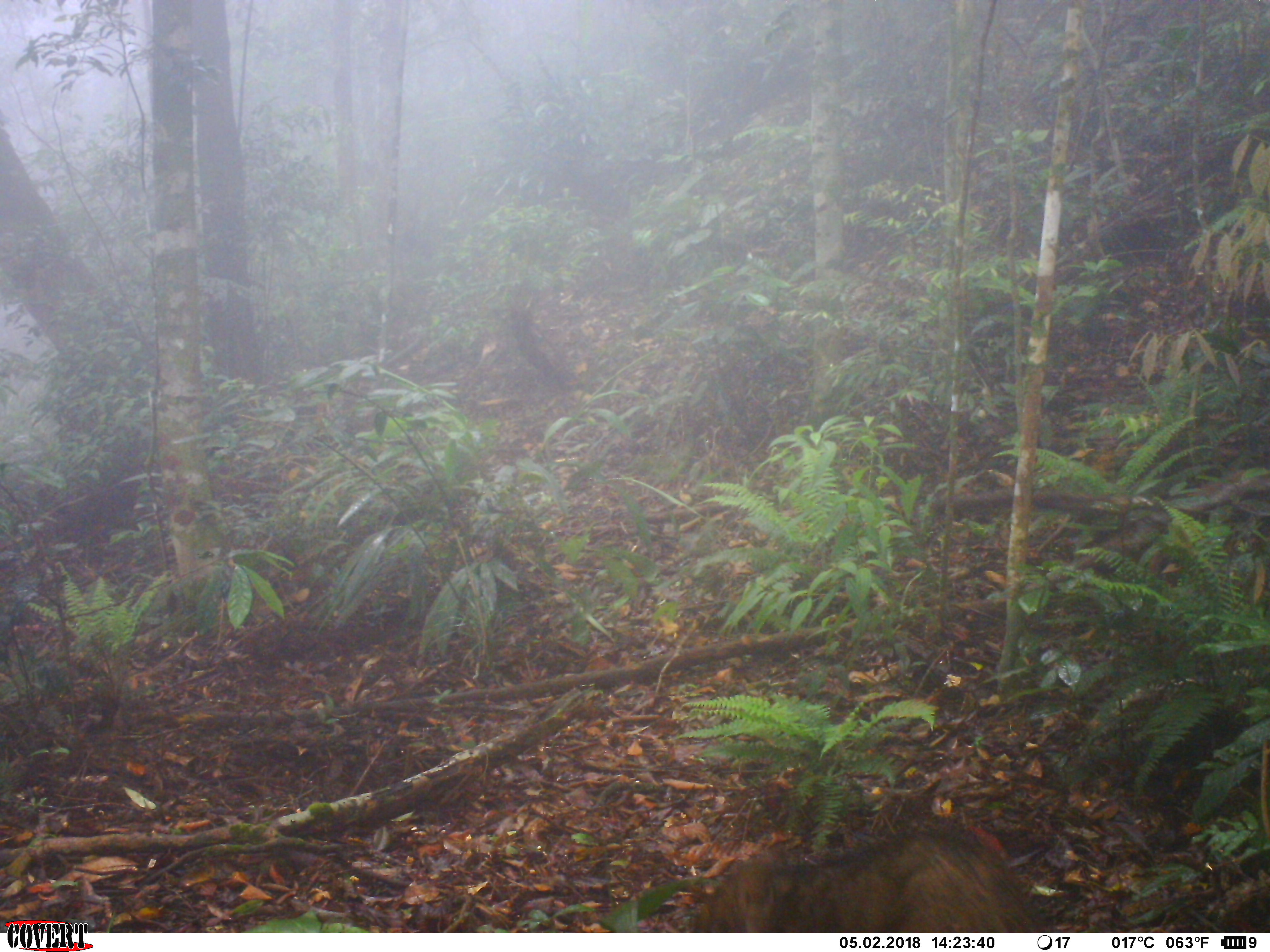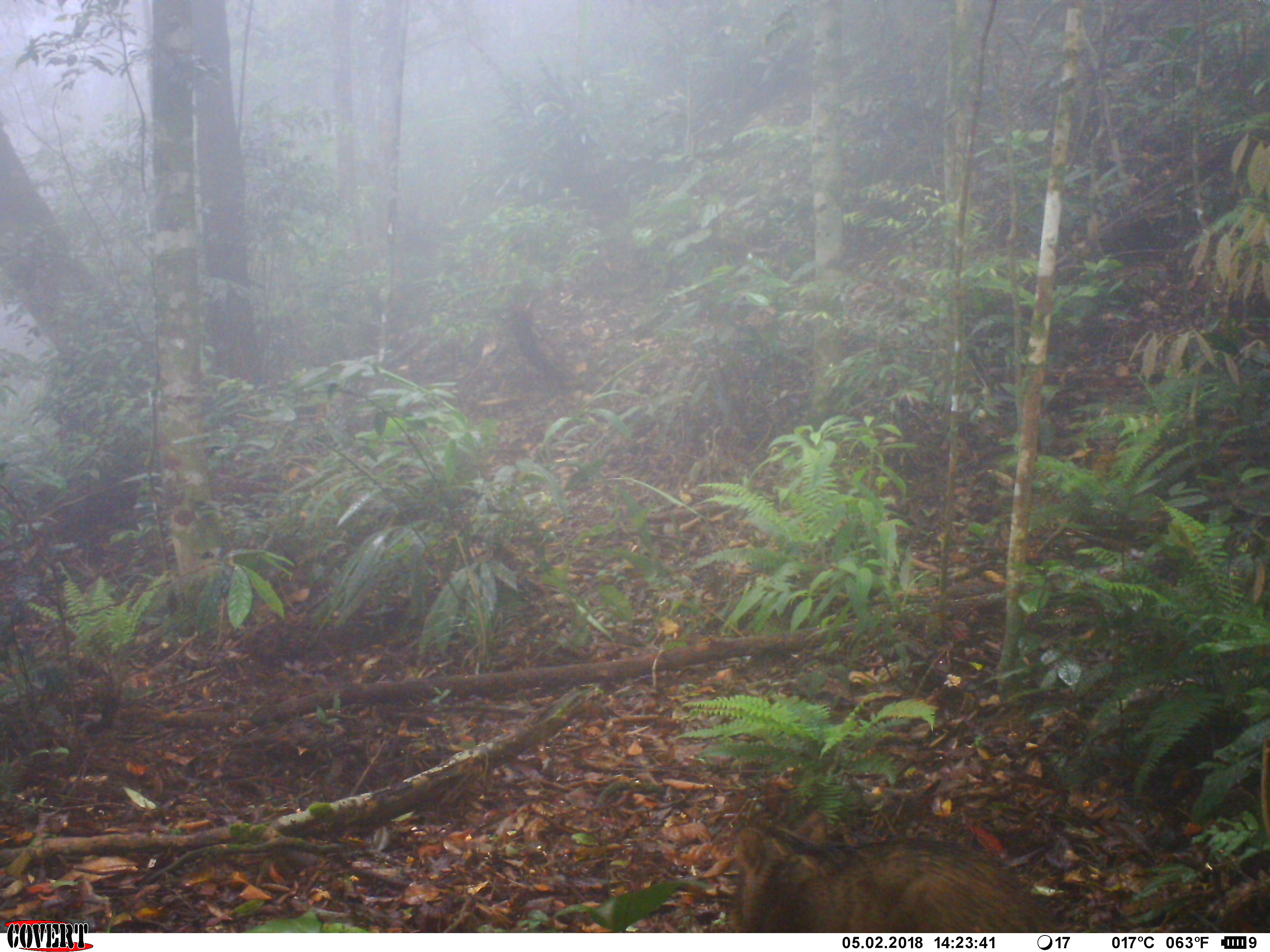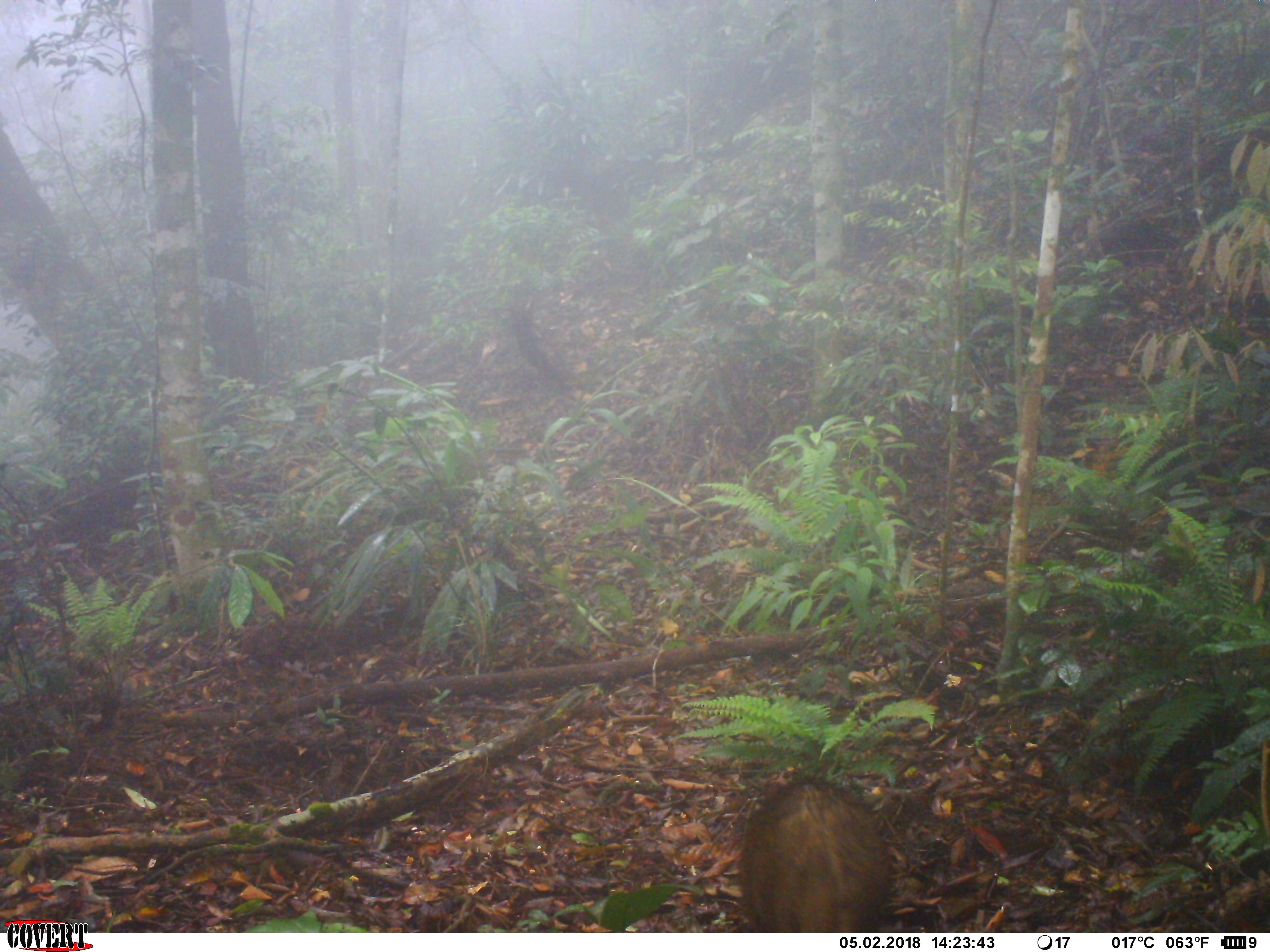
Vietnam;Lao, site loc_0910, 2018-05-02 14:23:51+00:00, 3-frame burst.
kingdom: Animalia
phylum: Chordata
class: Mammalia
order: Artiodactyla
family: Suidae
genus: Sus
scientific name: Sus scrofa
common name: eurasian wild pig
Eurasian wild pig (Sus scrofa). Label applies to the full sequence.